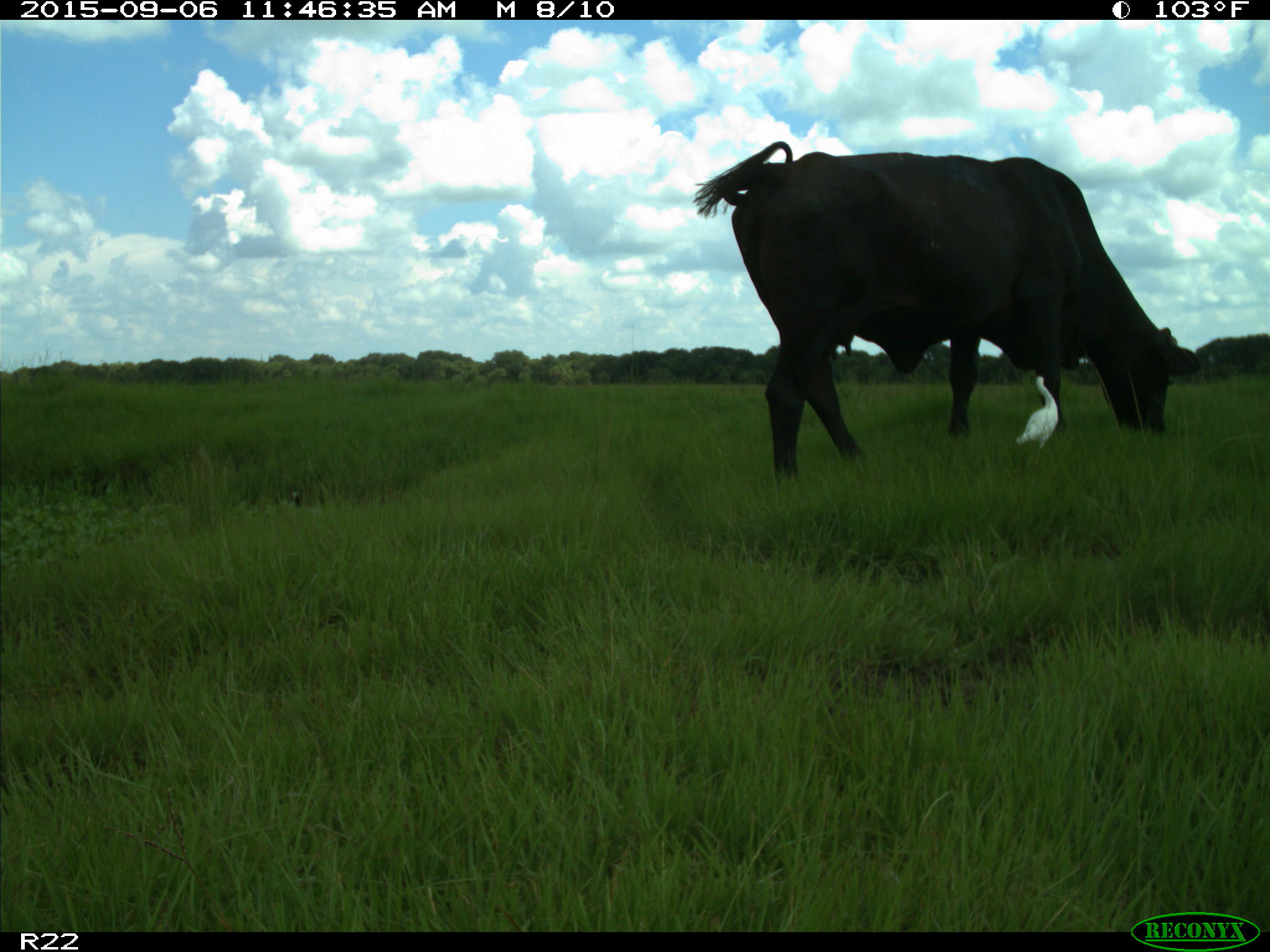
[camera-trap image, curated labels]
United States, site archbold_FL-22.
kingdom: Animalia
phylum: Chordata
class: Mammalia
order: Artiodactyla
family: Bovidae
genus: Bos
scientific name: Bos taurus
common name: domestic cow